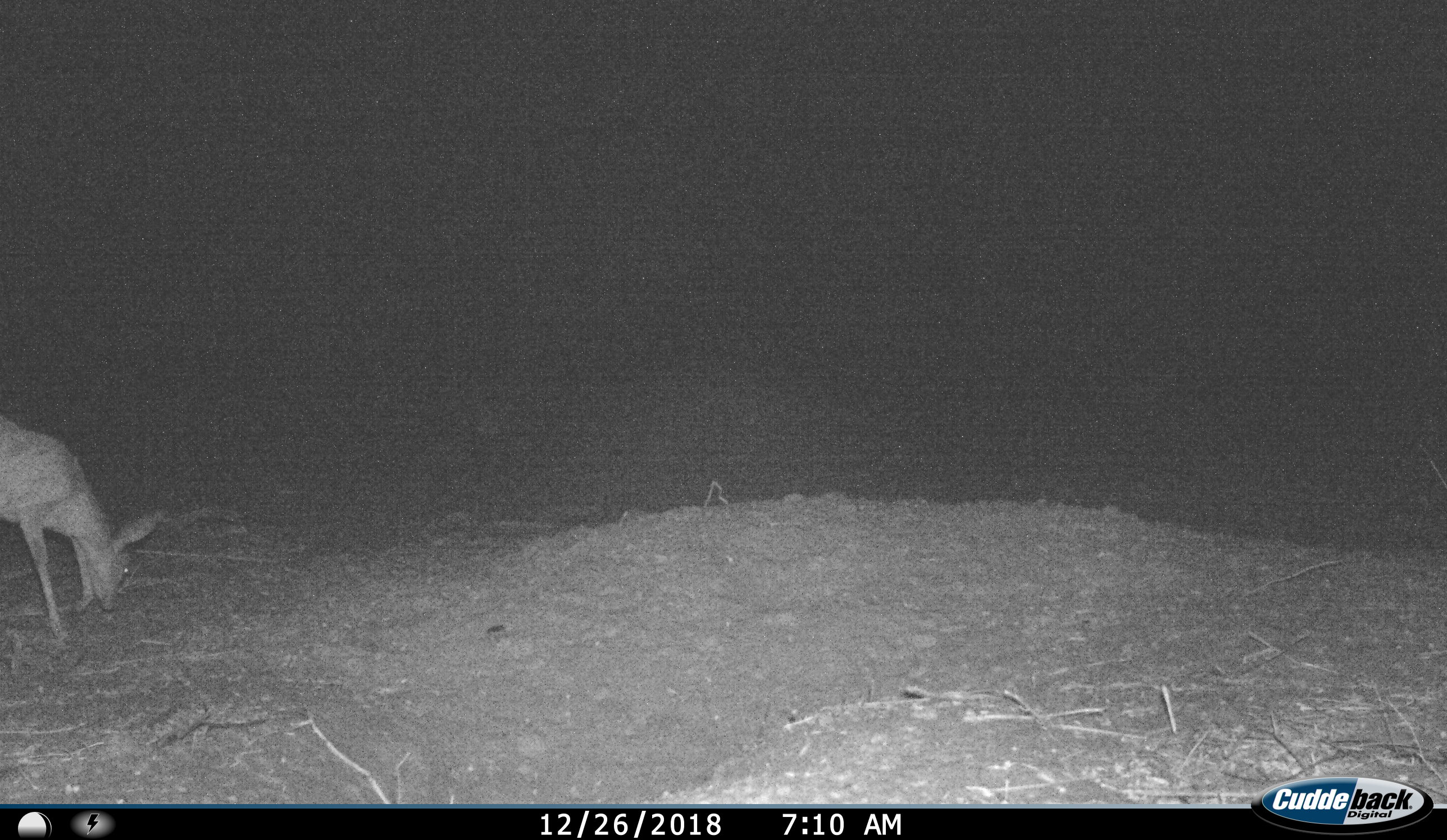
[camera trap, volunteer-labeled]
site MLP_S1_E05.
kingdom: Animalia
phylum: Chordata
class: Mammalia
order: Artiodactyla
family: Bovidae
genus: Raphicerus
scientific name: Raphicerus campestris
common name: steenbok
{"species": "steenbok (Raphicerus campestris)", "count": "1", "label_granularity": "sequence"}